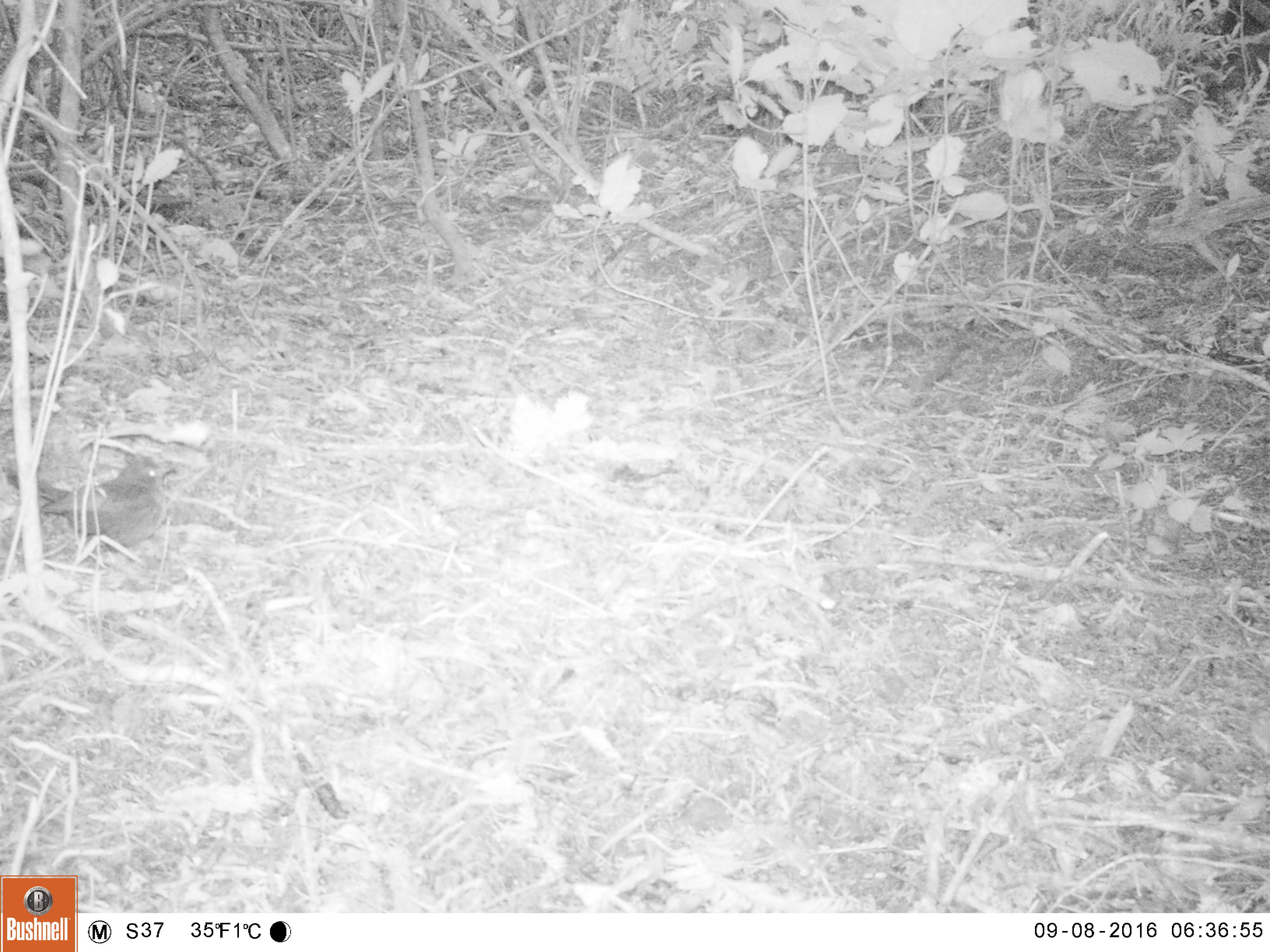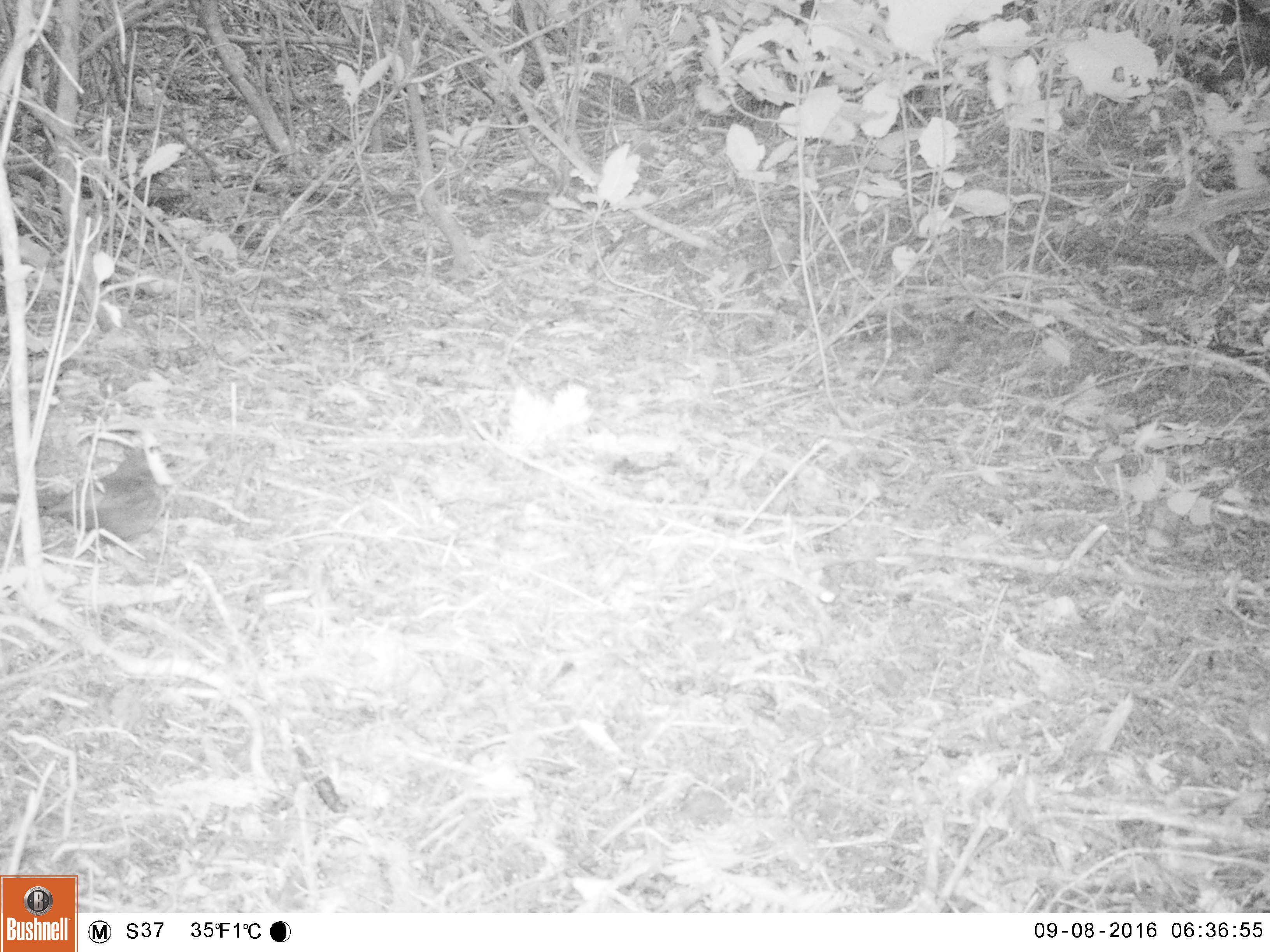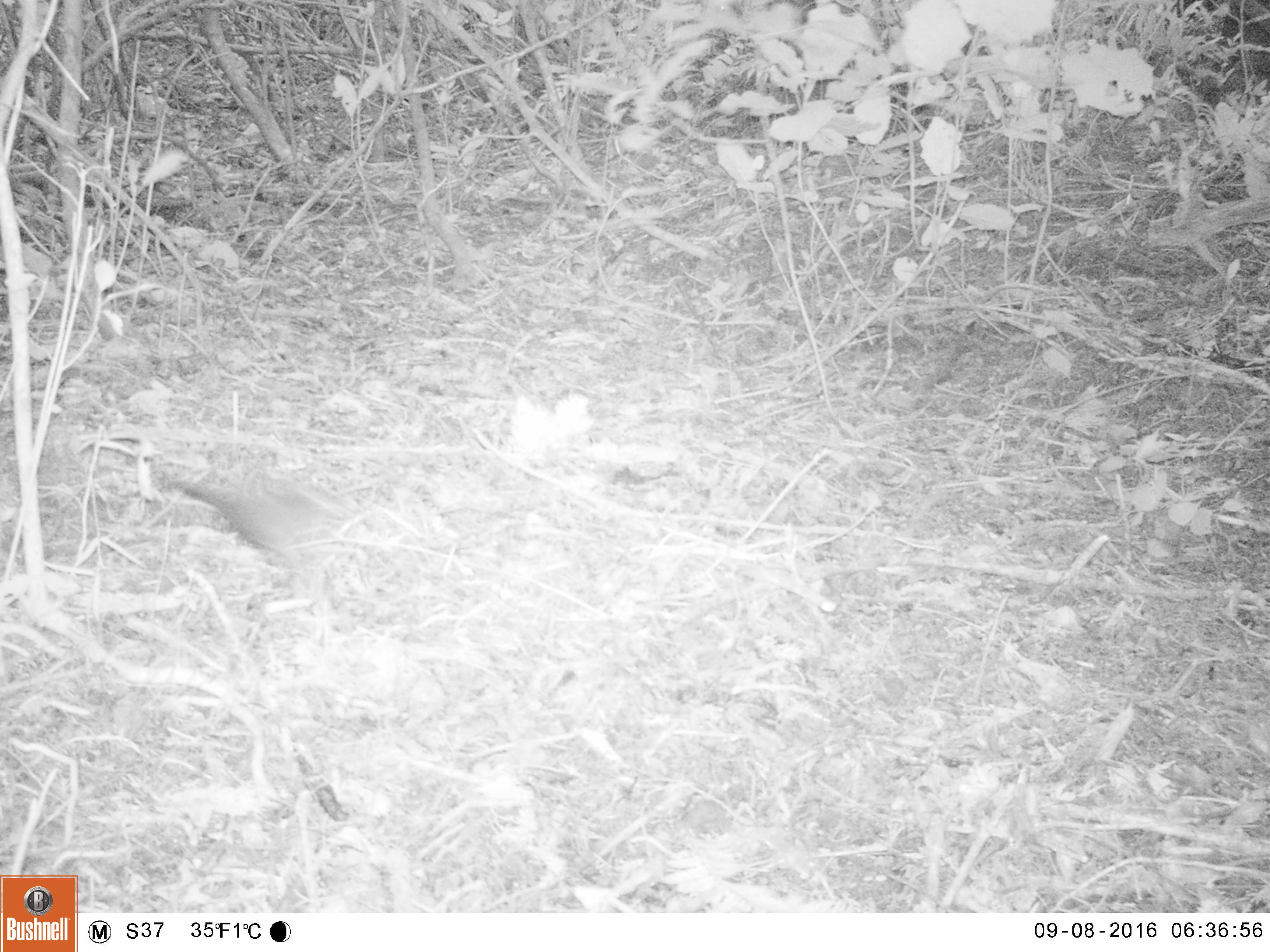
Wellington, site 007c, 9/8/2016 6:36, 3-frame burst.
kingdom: Animalia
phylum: Chordata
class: Aves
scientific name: Aves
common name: bird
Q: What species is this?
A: Bird (Aves).